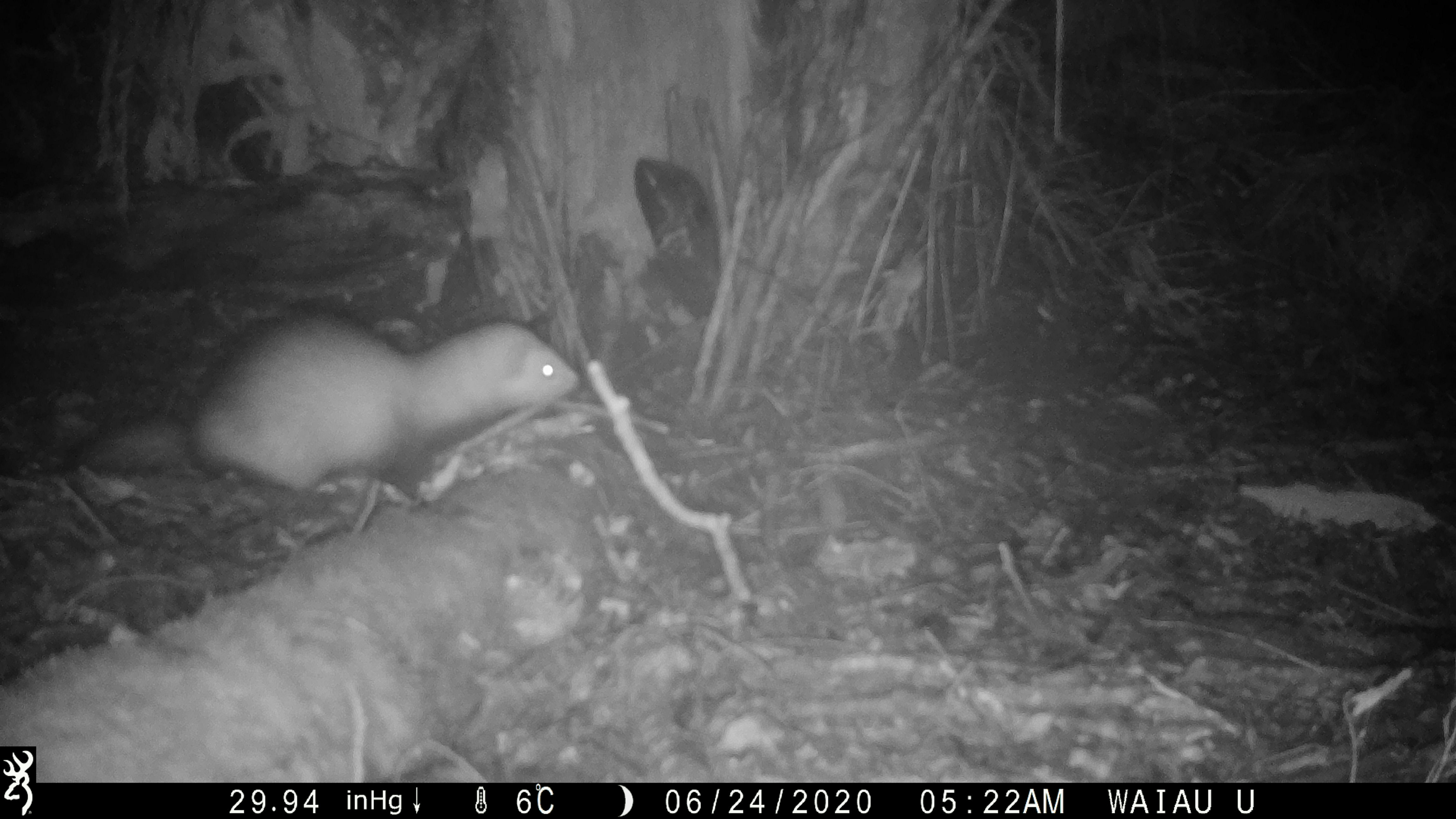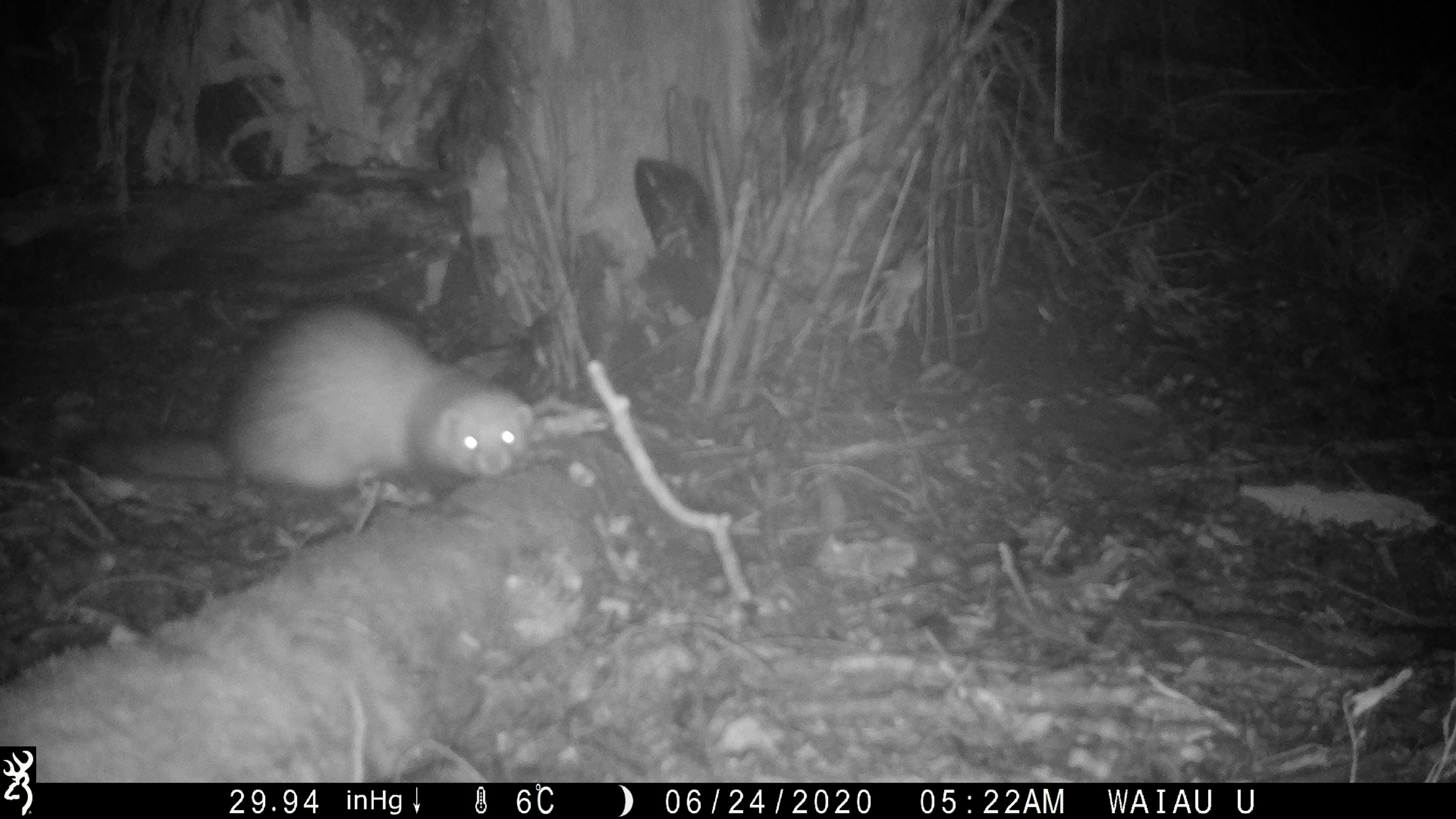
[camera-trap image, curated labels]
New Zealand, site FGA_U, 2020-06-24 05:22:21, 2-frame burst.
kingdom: Animalia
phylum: Chordata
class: Mammalia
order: Carnivora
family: Mustelidae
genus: Mustela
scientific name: Mustela furo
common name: ferret